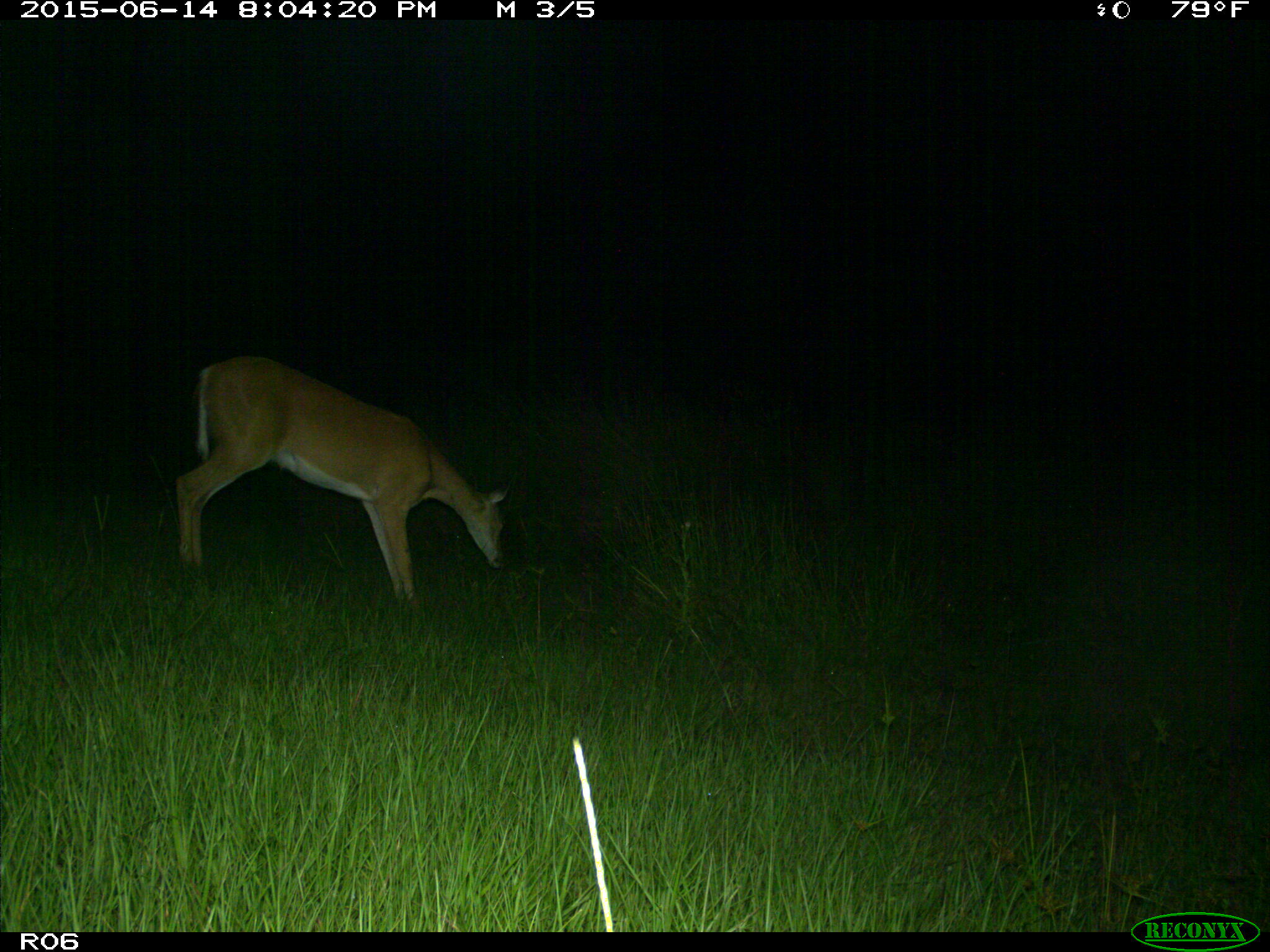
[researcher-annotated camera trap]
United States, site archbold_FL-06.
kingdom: Animalia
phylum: Chordata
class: Mammalia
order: Artiodactyla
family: Cervidae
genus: Odocoileus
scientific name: Odocoileus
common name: deer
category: unidentified deer